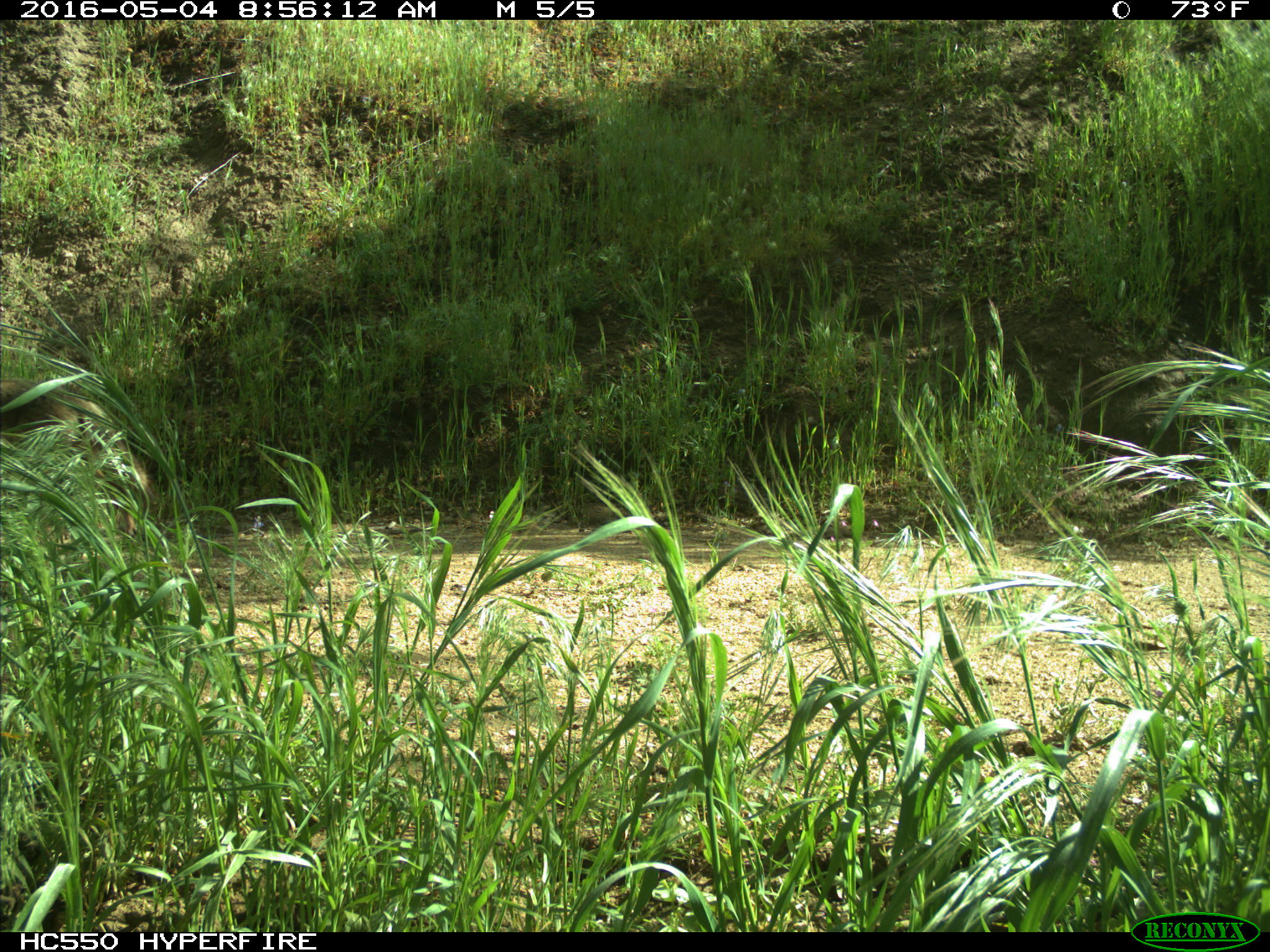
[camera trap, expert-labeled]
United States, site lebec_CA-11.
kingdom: Animalia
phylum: Chordata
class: Mammalia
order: Carnivora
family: Canidae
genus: Canis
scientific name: Canis latrans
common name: coyote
Canis latrans (coyote).